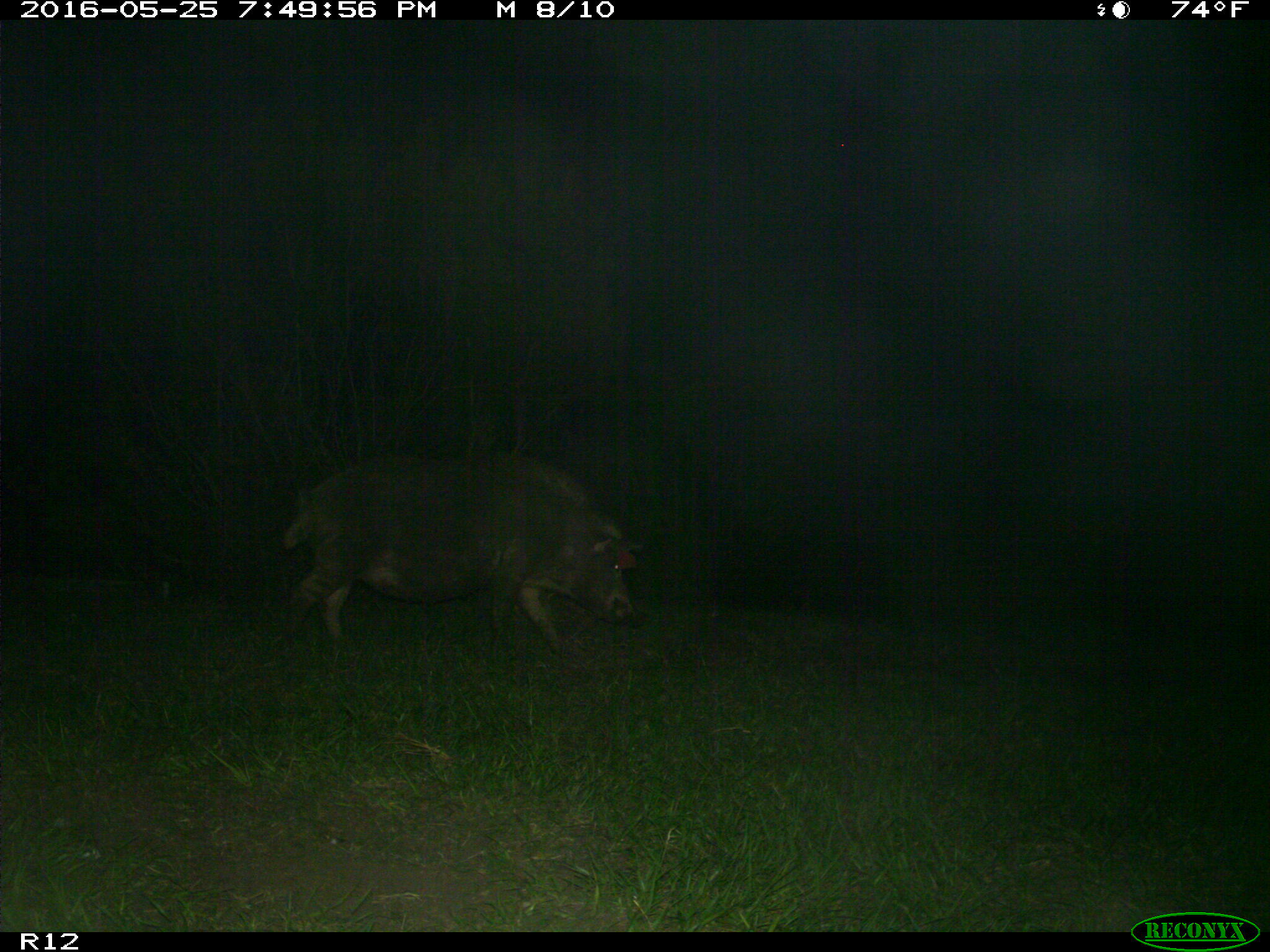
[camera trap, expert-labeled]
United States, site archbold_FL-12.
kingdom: Animalia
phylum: Chordata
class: Mammalia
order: Artiodactyla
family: Suidae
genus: Sus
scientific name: Sus scrofa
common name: wild boar